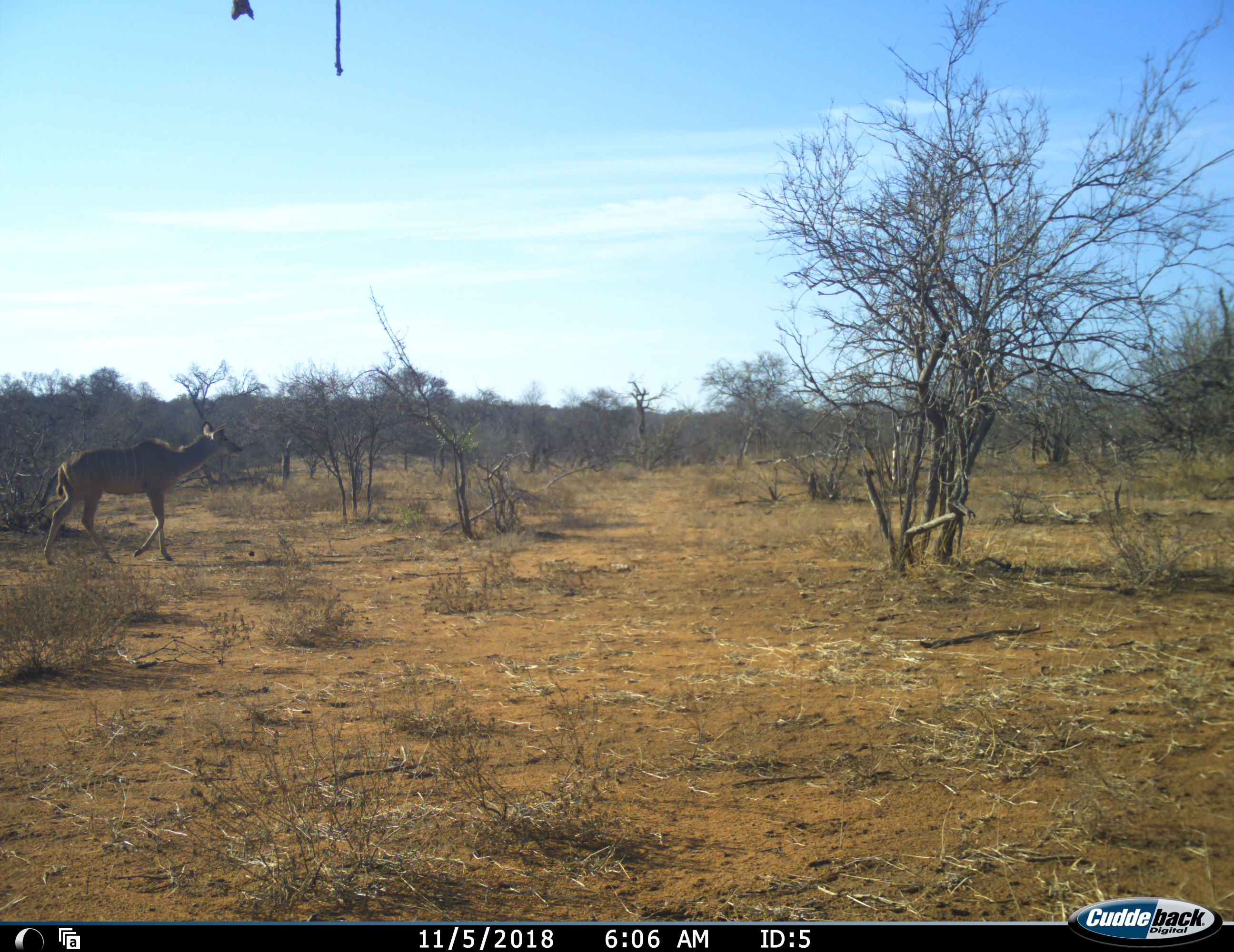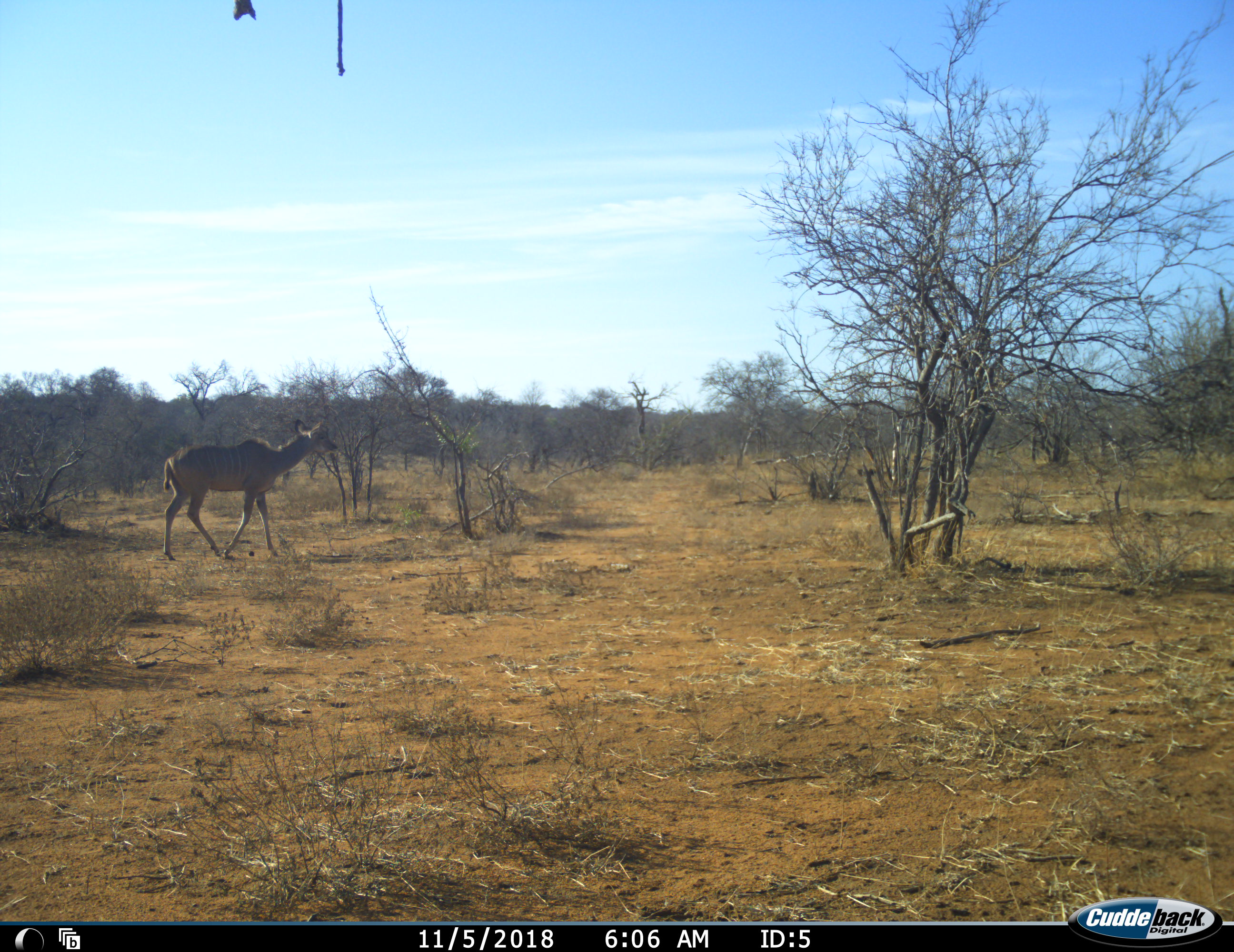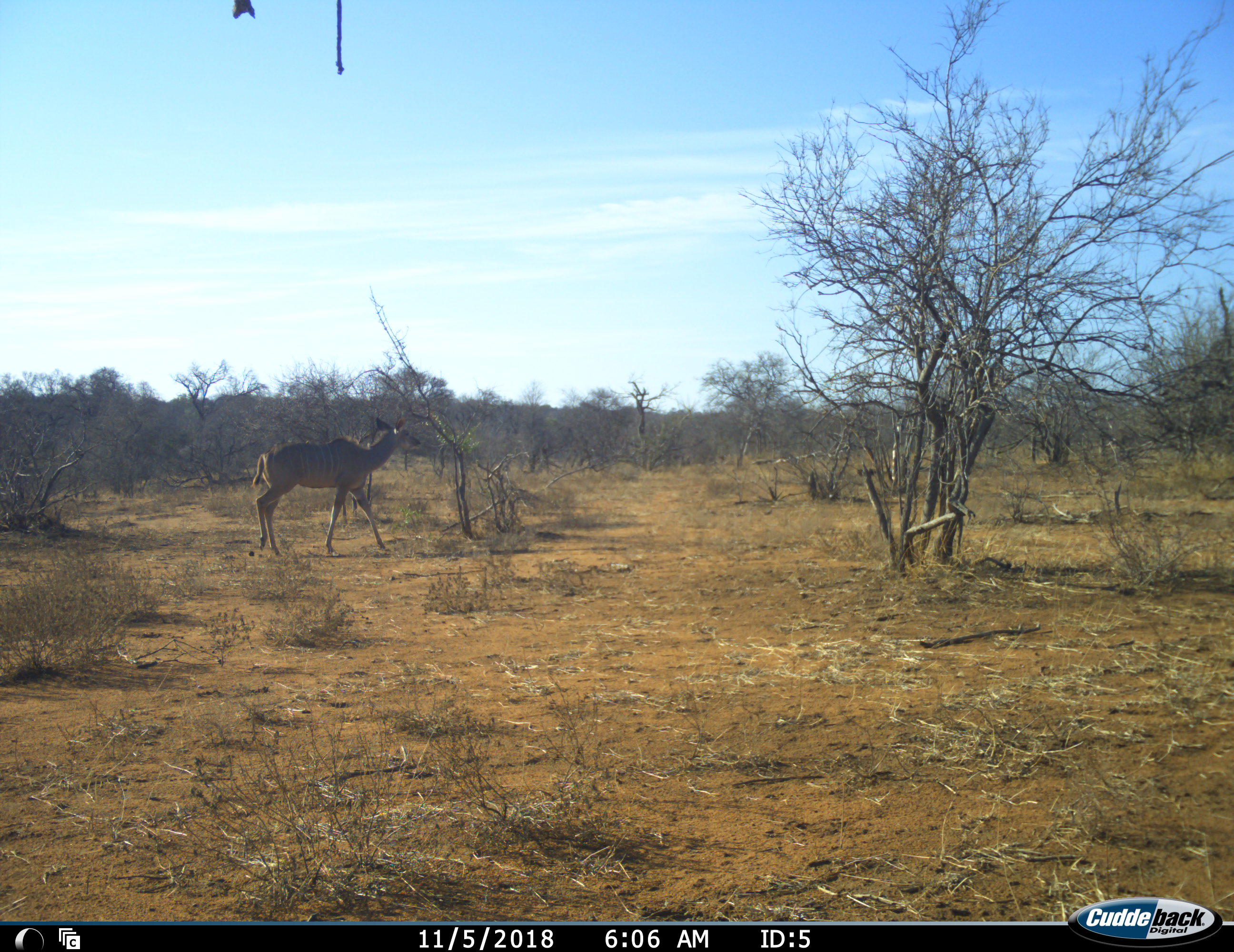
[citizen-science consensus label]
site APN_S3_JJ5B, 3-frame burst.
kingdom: Animalia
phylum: Chordata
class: Mammalia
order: Artiodactyla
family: Bovidae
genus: Tragelaphus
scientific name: Tragelaphus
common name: kudu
Kudu (Tragelaphus), count 1. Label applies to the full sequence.